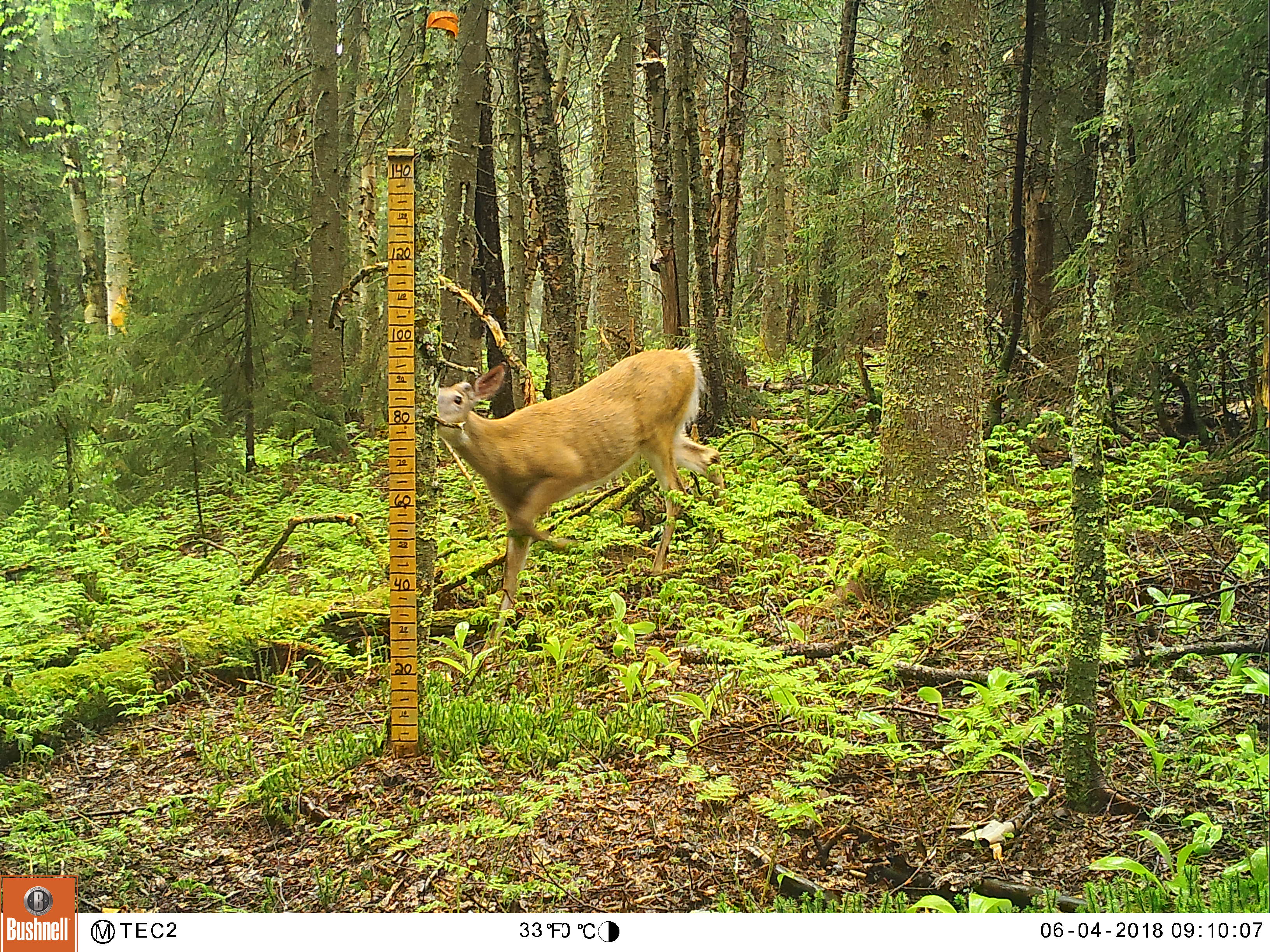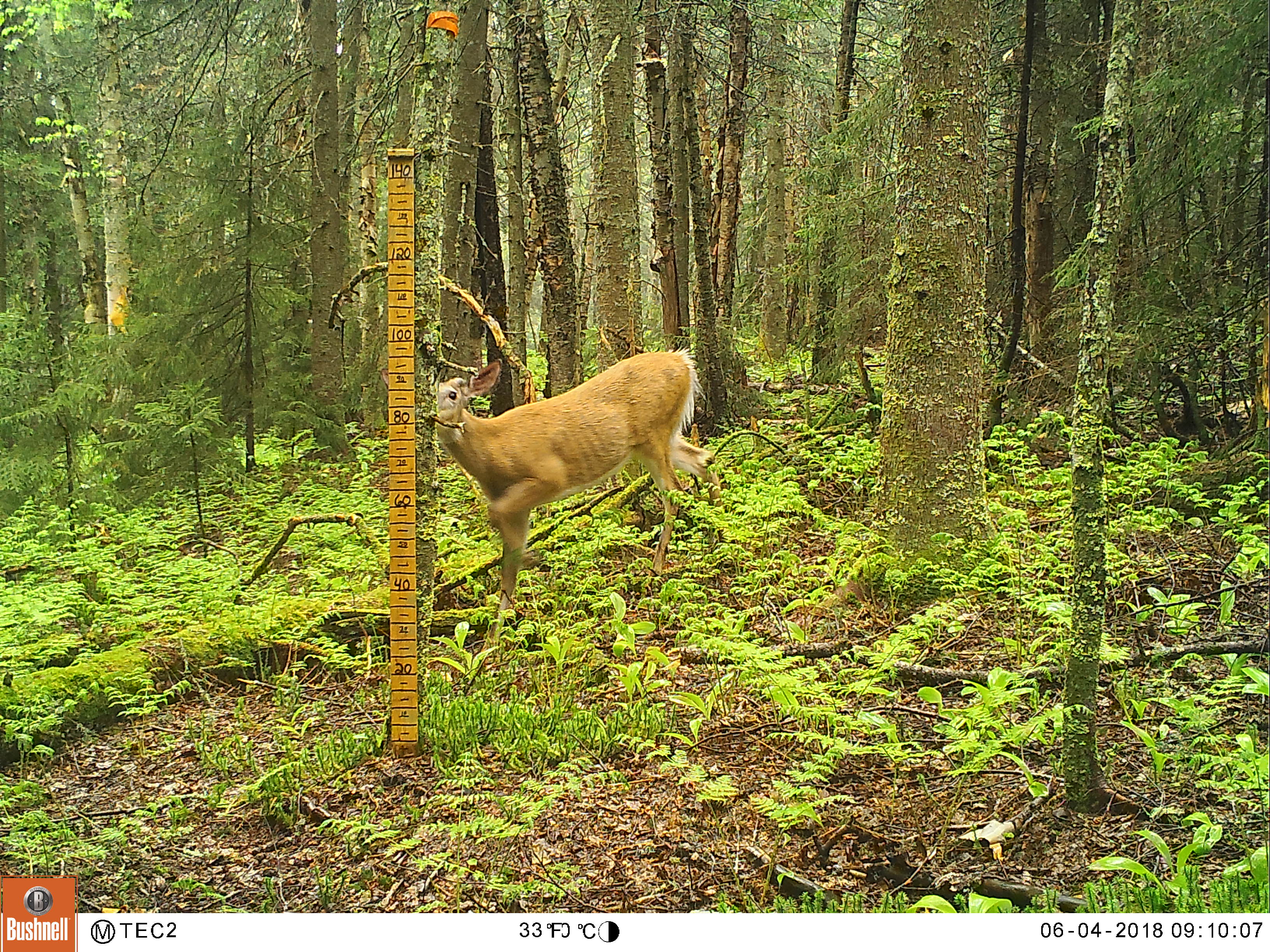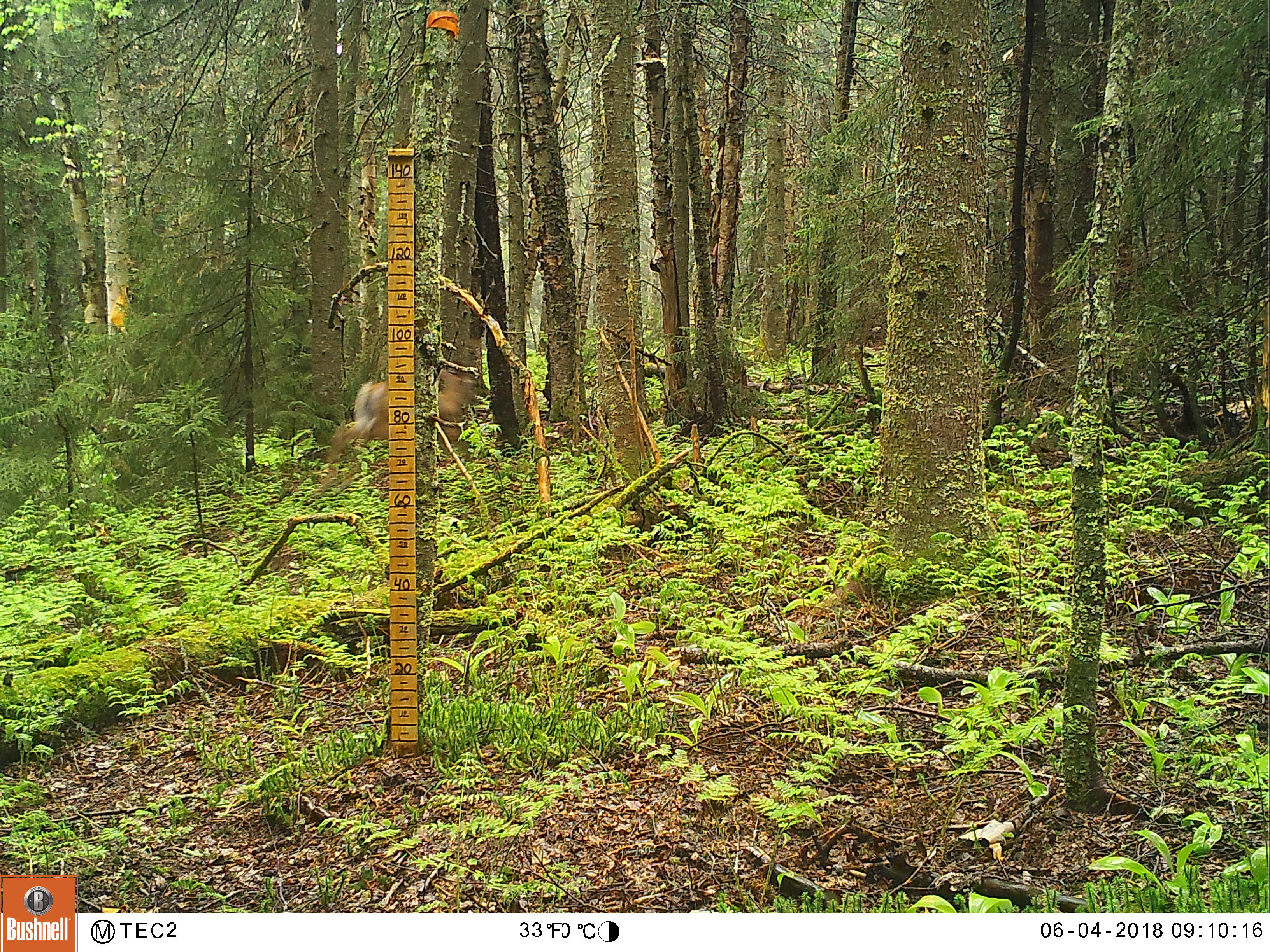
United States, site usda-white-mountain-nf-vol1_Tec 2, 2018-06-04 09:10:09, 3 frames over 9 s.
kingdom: Animalia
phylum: Chordata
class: Mammalia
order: Artiodactyla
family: Cervidae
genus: Odocoileus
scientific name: Odocoileus virginianus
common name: white-tailed deer